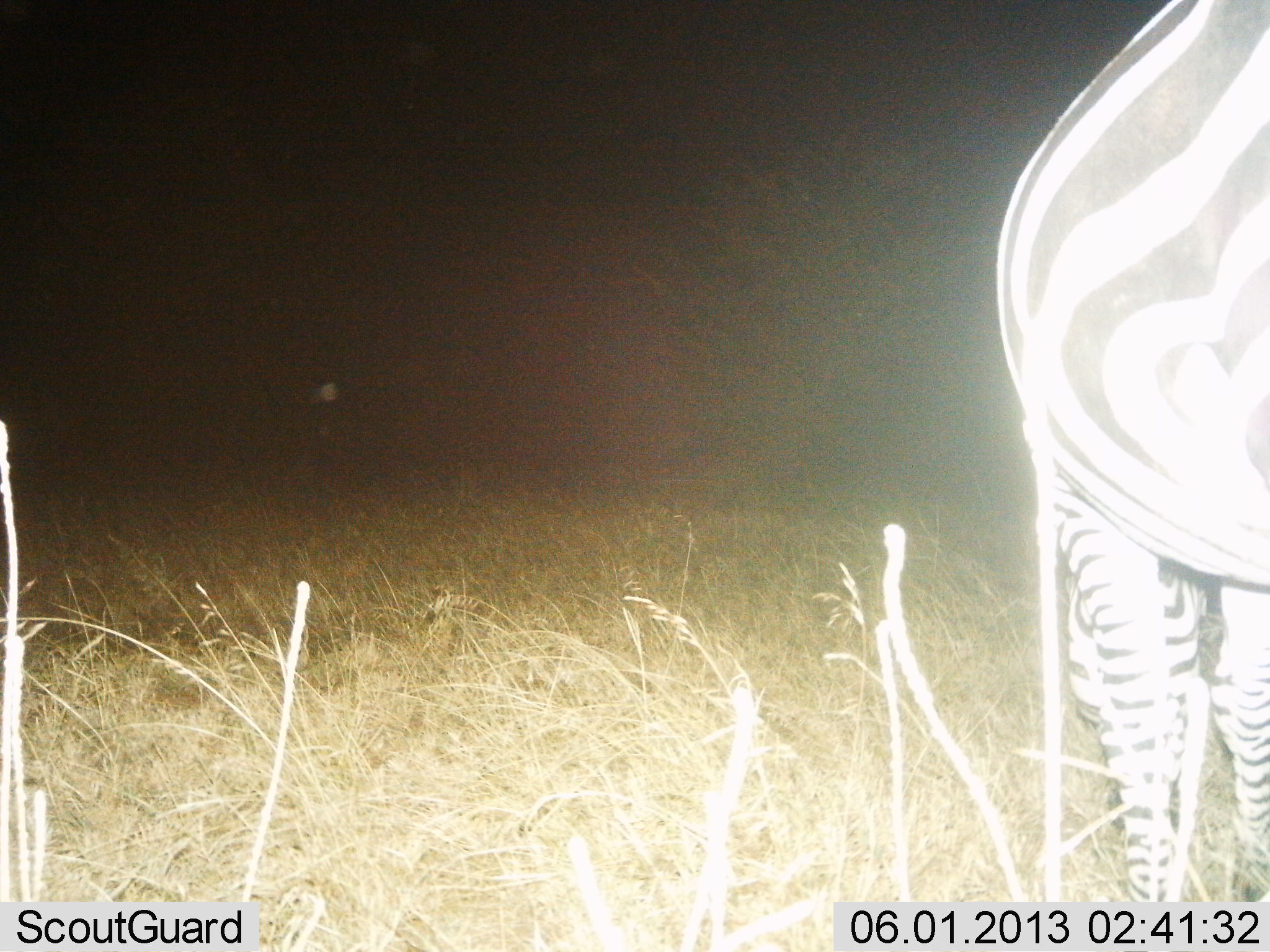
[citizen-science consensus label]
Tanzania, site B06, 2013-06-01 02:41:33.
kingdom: Animalia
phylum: Chordata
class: Mammalia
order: Perissodactyla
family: Equidae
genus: Equus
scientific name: Equus quagga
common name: plains zebra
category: zebra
Zebra (plains zebra) (Equus quagga), count 1. Behavior (volunteer vote fractions): standing 77%, resting 0%, moving 0%, interacting 0%. Young present (vote fraction): 0%. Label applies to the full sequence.